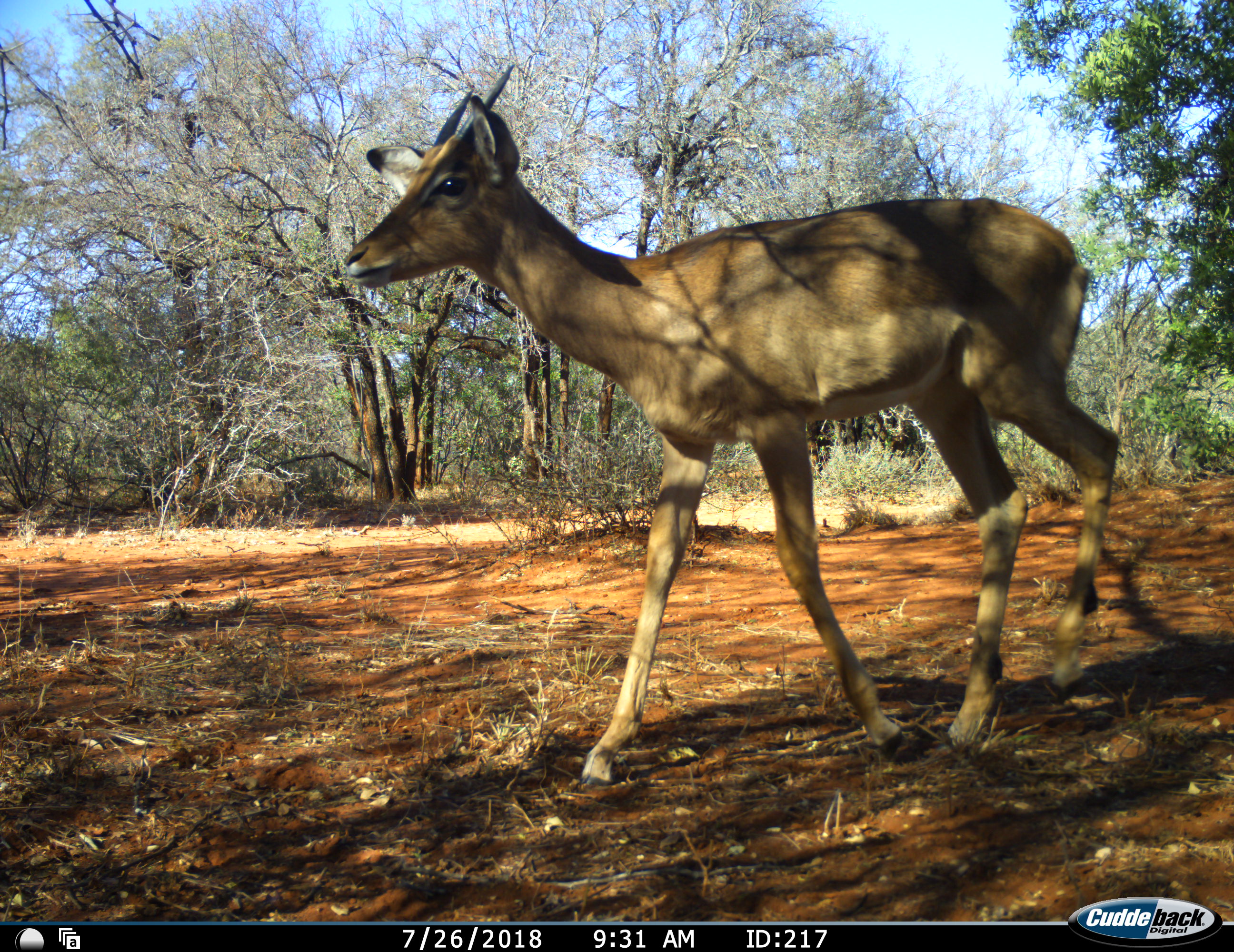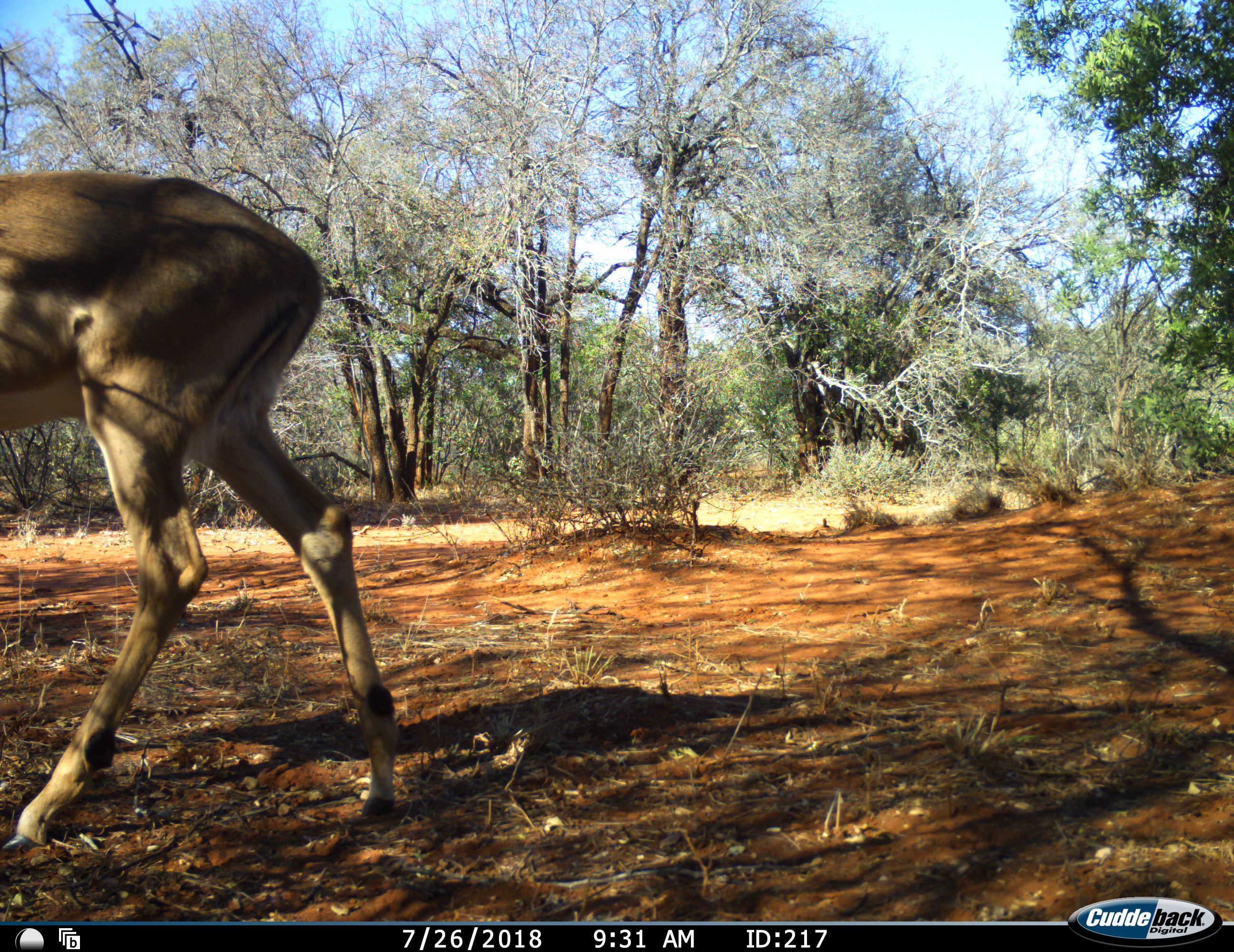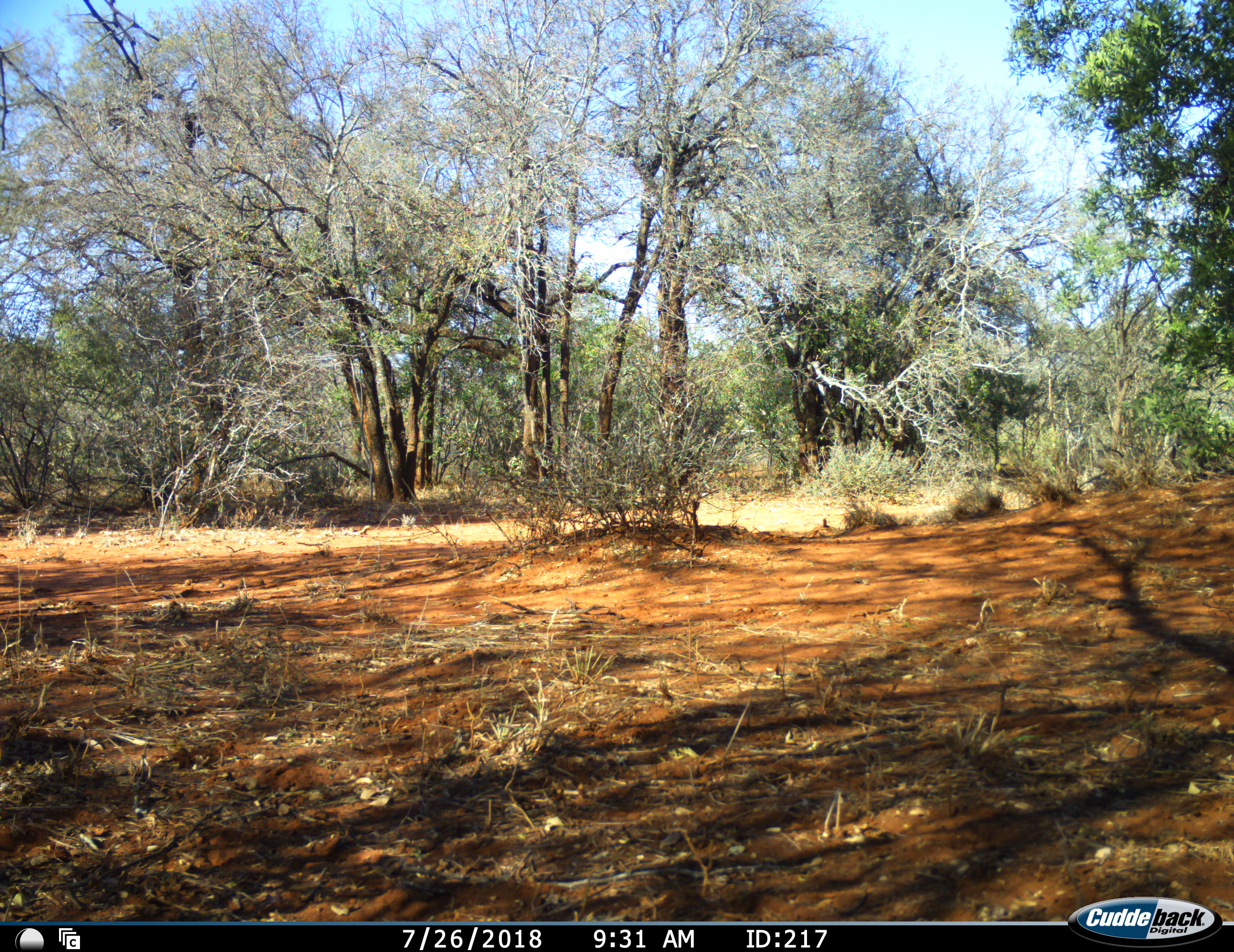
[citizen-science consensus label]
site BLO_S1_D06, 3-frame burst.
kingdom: Animalia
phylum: Chordata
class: Mammalia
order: Artiodactyla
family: Bovidae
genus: Aepyceros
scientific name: Aepyceros melampus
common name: impala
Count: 1.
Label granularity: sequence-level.